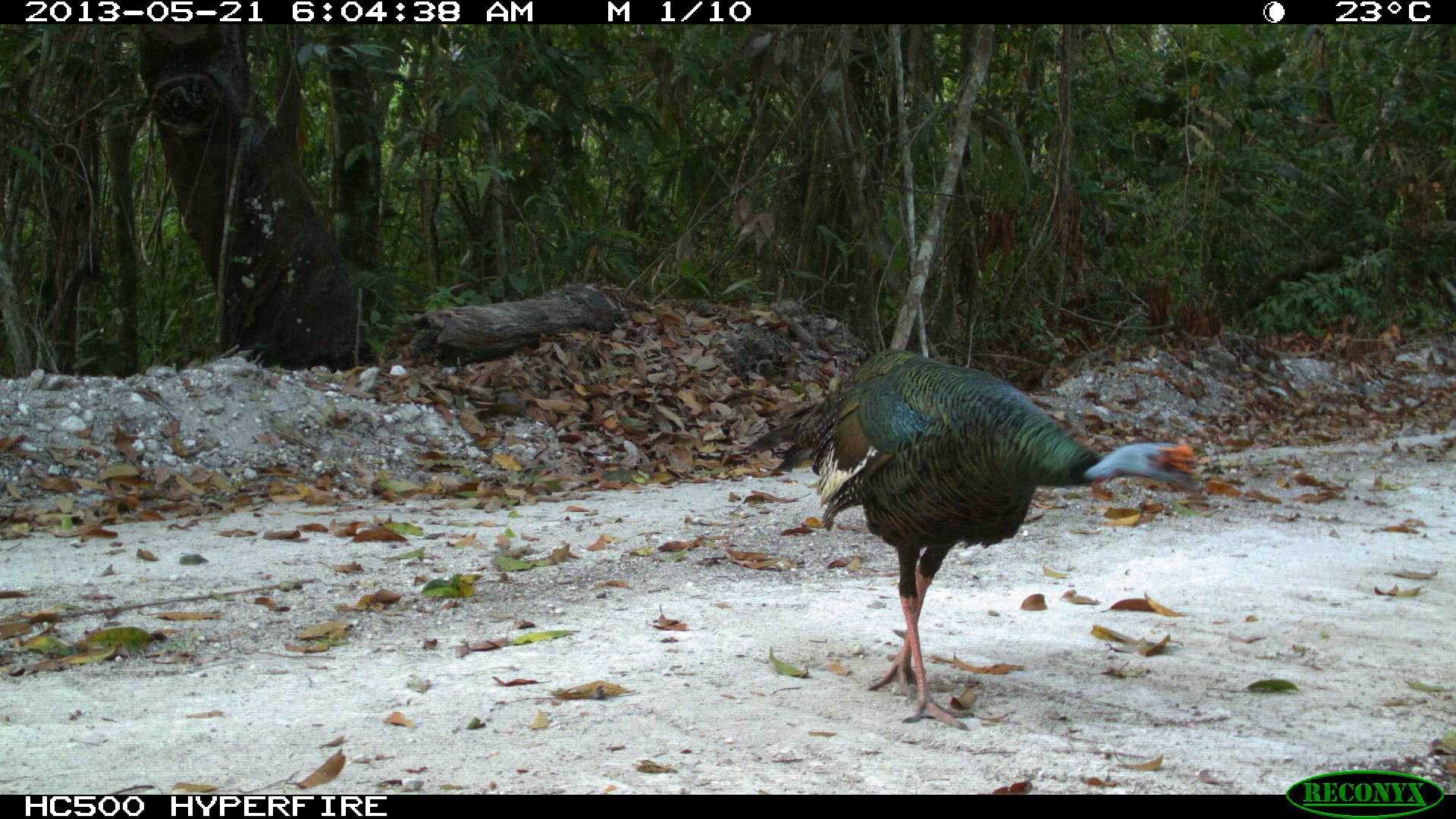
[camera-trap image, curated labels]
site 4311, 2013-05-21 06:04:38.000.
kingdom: Animalia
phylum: Chordata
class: Aves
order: Galliformes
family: Phasianidae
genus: Meleagris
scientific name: Meleagris ocellata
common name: ocellated turkey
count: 1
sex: male